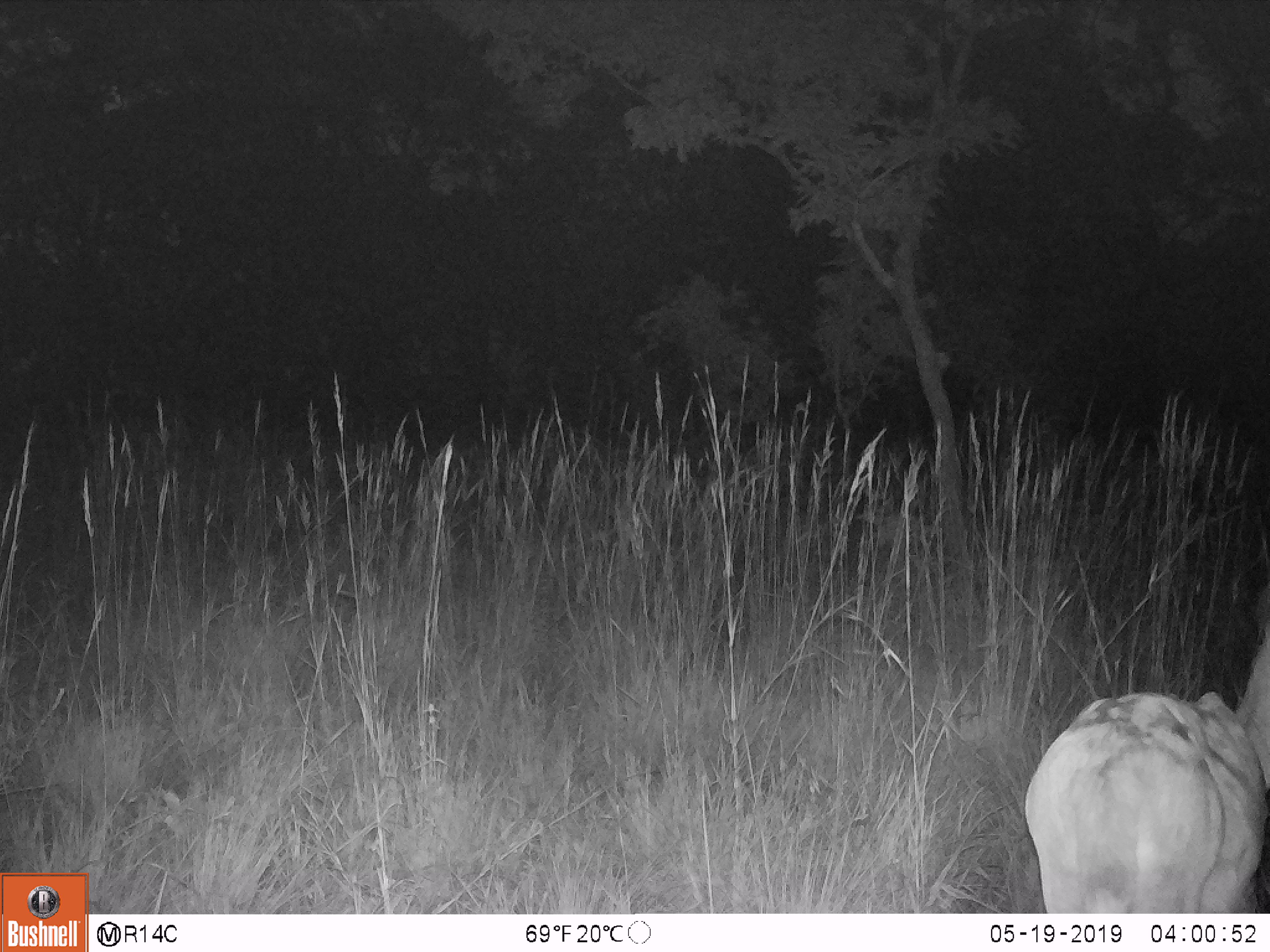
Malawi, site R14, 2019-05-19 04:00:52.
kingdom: Animalia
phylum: Chordata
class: Mammalia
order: Artiodactyla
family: Bovidae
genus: Redunca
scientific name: Redunca arundinum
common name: southern reedbuck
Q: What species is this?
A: Southern reedbuck (Redunca arundinum).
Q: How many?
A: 1.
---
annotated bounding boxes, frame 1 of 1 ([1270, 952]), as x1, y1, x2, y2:
southern reedbuck: 1012, 593, 1270, 908